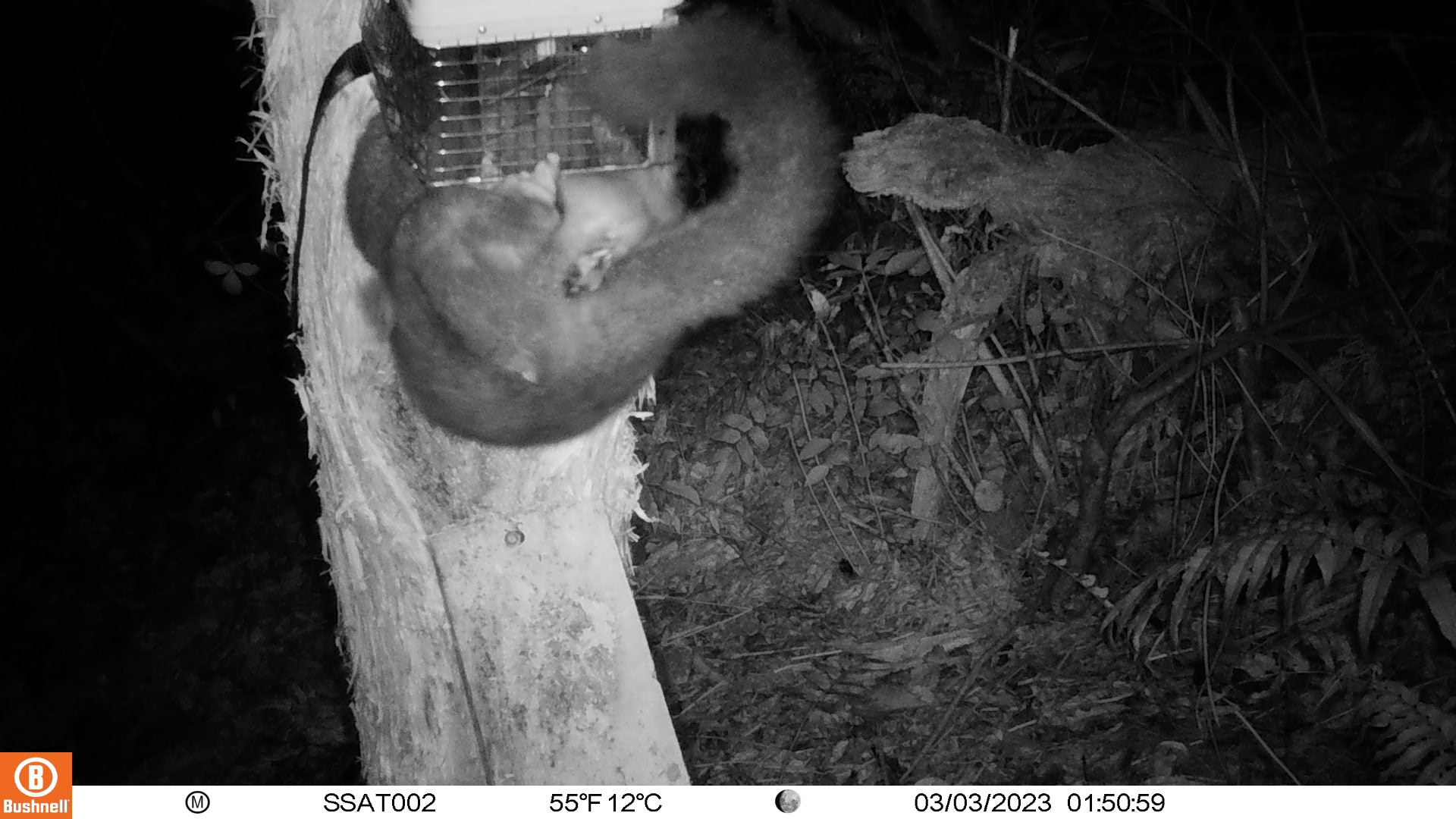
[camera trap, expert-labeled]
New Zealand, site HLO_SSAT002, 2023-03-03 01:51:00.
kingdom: Animalia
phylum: Chordata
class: Mammalia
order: Diprotodontia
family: Phalangeridae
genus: Trichosurus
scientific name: Trichosurus vulpecula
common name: common brushtail possum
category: possum